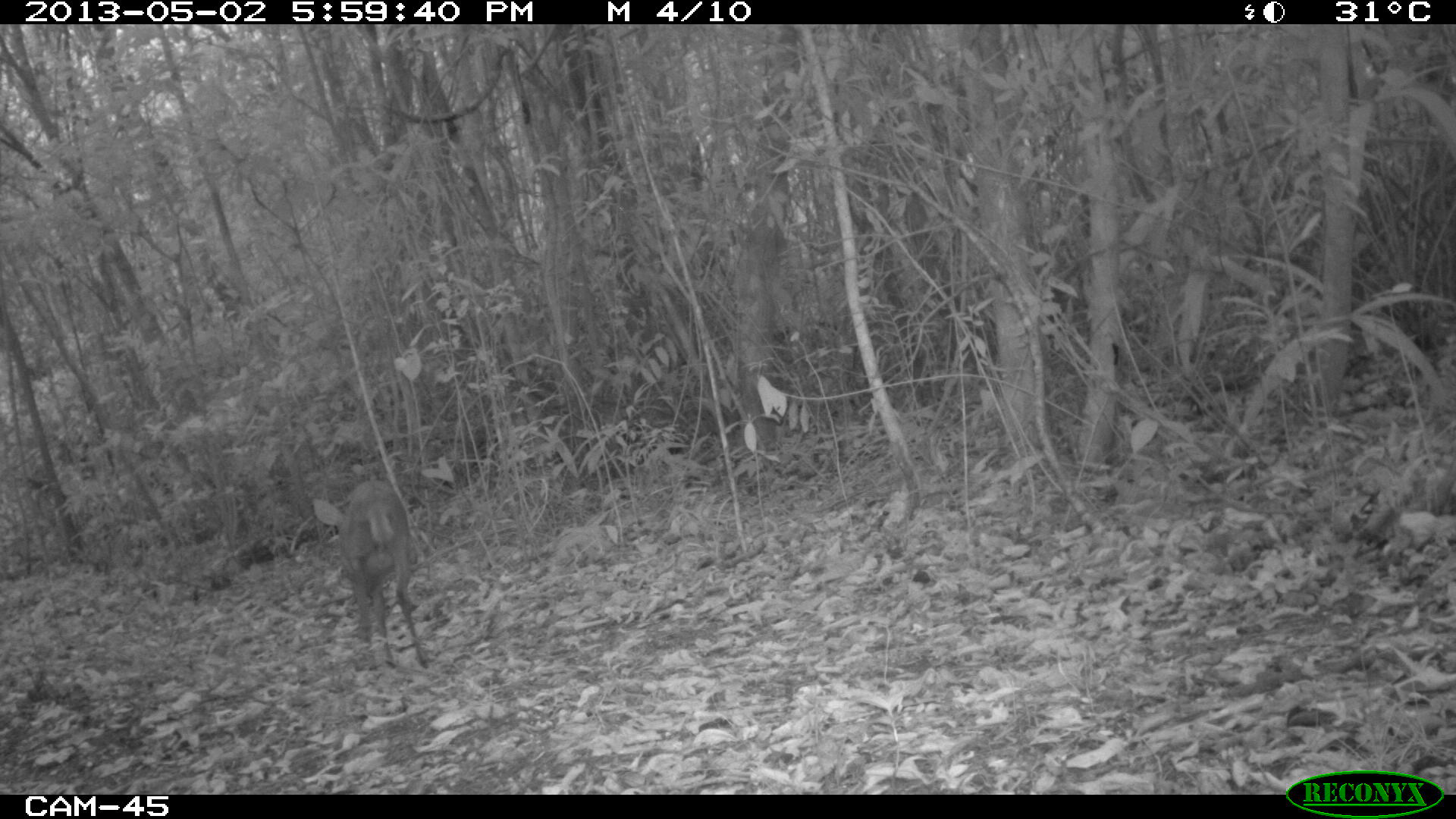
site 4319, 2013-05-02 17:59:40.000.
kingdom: Animalia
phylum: Chordata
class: Mammalia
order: Artiodactyla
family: Cervidae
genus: Mazama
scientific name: Mazama temama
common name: central american red brocket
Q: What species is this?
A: Mazama temama (central american red brocket).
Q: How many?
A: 1.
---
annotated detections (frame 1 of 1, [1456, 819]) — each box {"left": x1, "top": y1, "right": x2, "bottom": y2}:
mazama temama: {"left": 308, "top": 473, "right": 432, "bottom": 676}